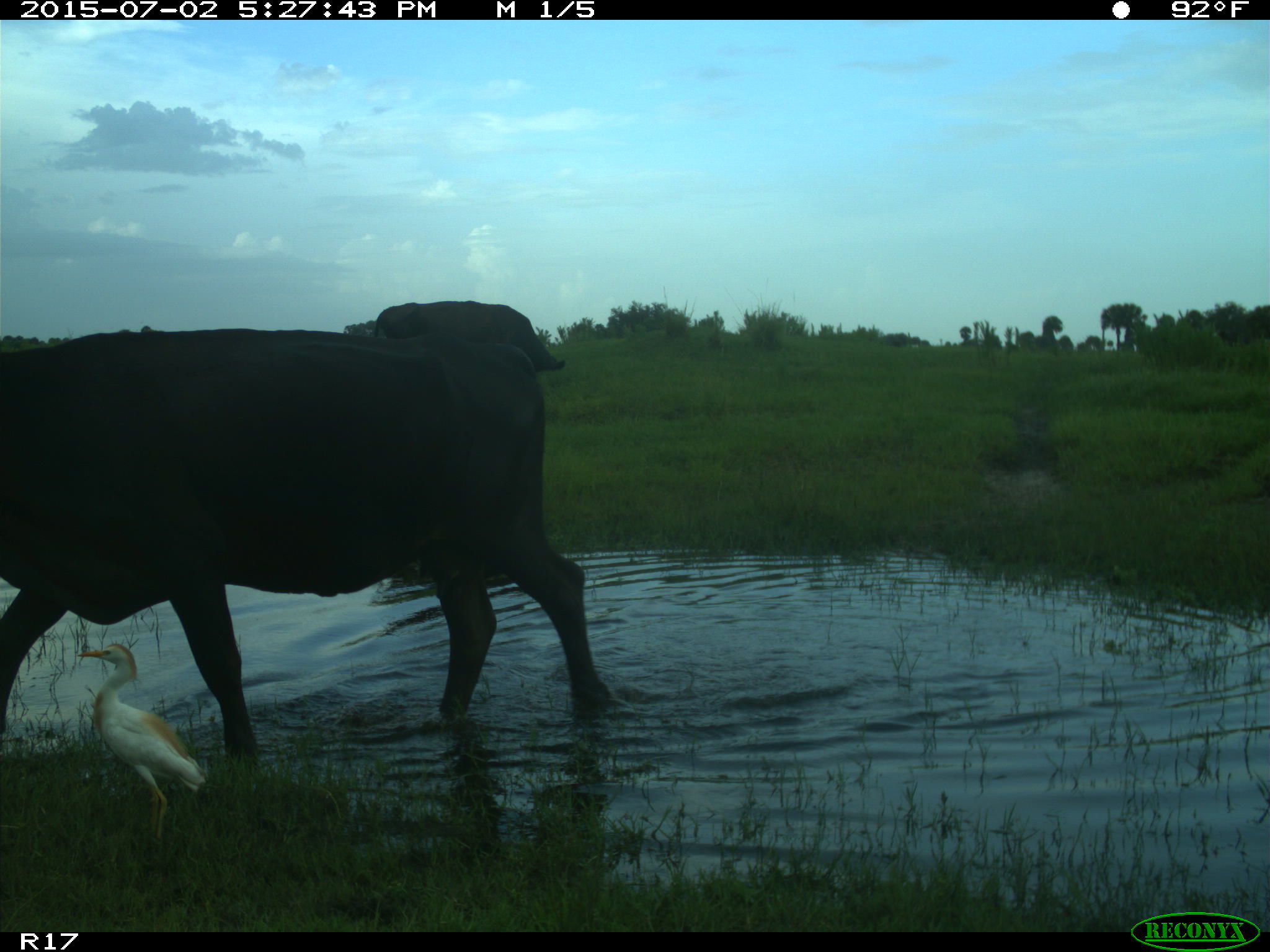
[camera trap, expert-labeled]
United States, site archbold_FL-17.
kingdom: Animalia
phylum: Chordata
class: Mammalia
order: Artiodactyla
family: Bovidae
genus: Bos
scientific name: Bos taurus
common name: domestic cow